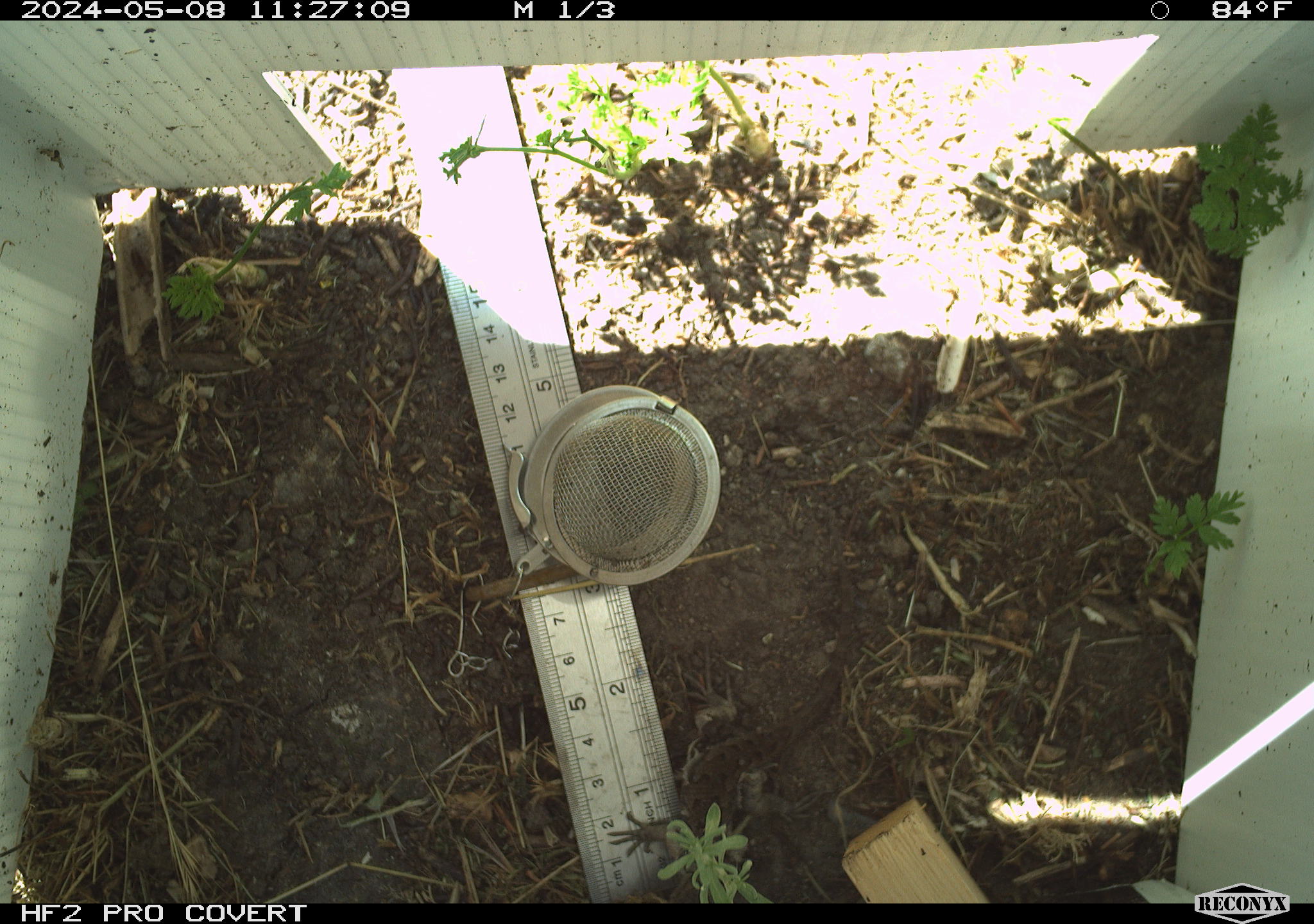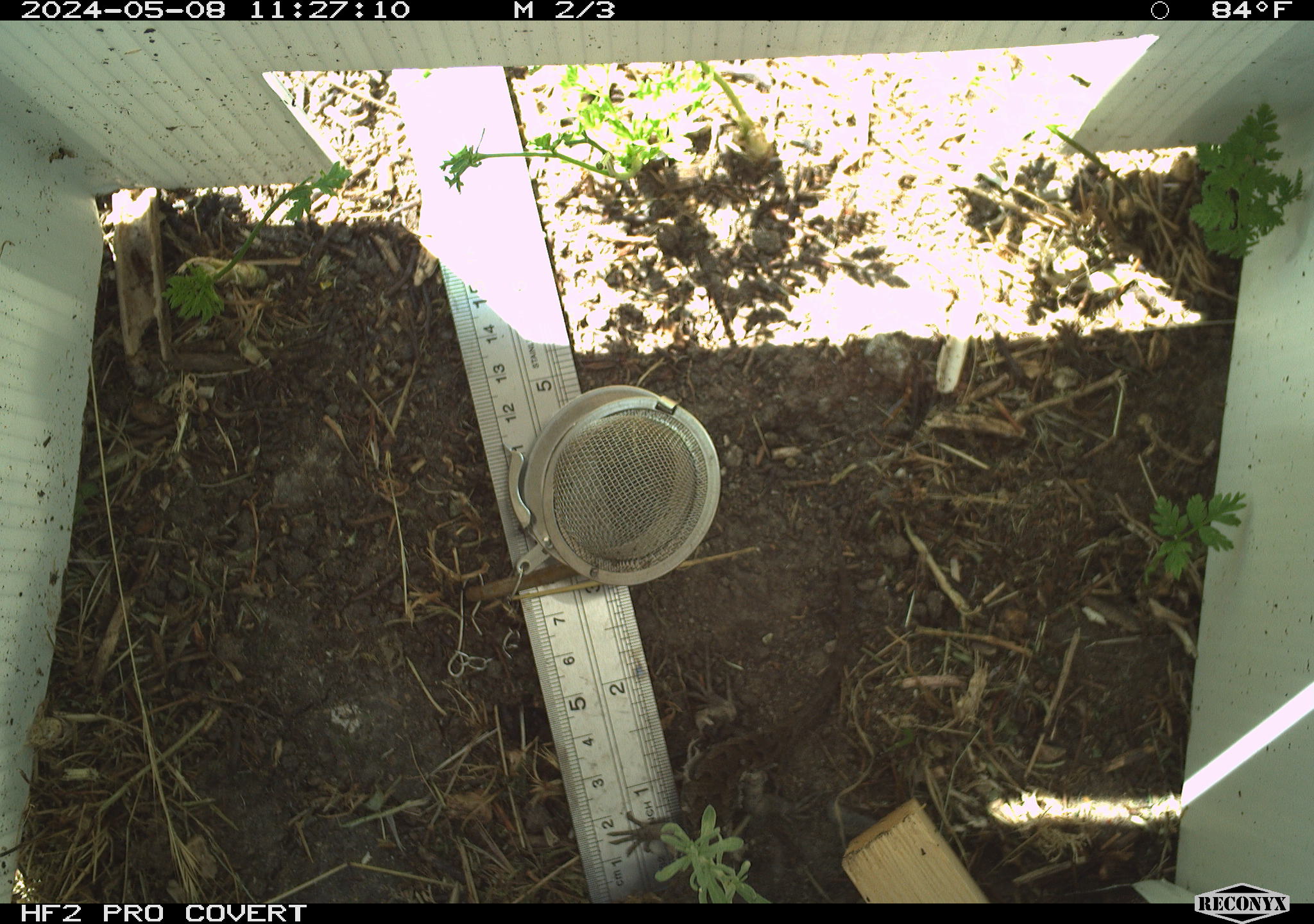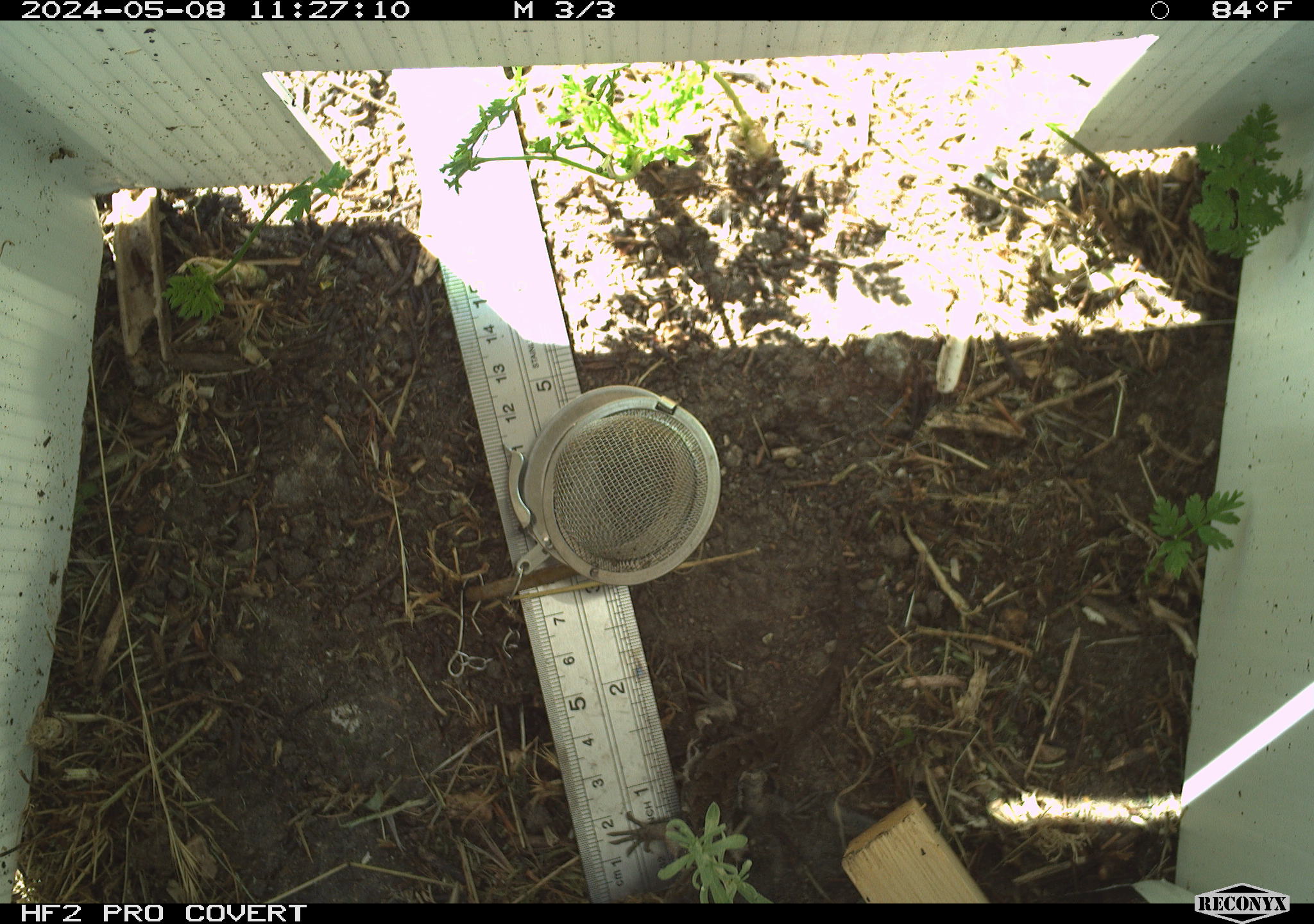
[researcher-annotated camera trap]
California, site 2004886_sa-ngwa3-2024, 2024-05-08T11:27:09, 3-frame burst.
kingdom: Animalia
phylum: Chordata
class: Reptilia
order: Squamata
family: Phrynosomatidae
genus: Sceloporus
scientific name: Sceloporus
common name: spiny lizards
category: sceloporus species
Sceloporus species (spiny lizards) (Sceloporus).